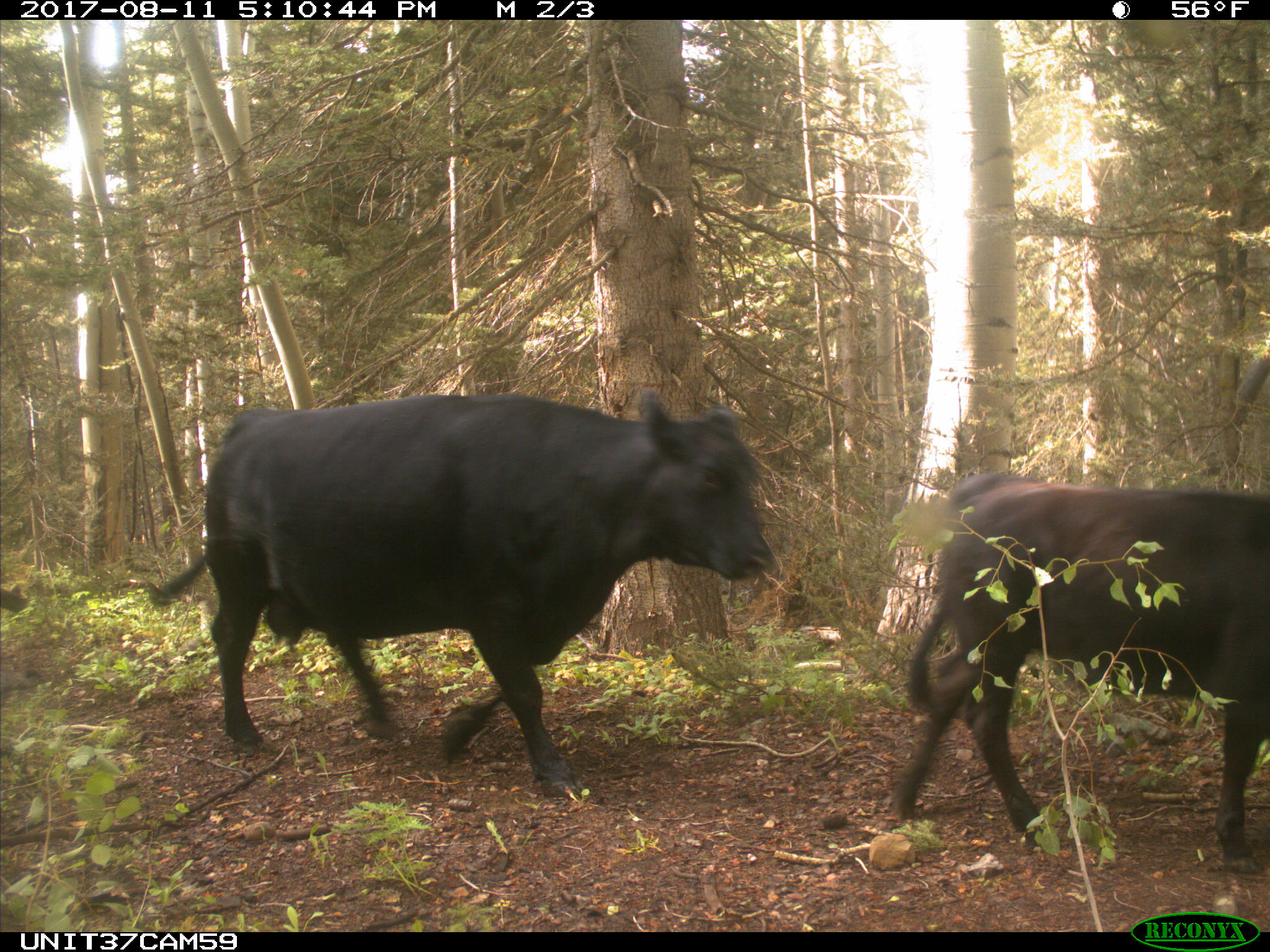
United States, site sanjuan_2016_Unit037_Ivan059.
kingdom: Animalia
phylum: Chordata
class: Mammalia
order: Artiodactyla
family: Bovidae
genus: Bos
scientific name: Bos taurus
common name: domestic cow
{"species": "Bos taurus (domestic cow)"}